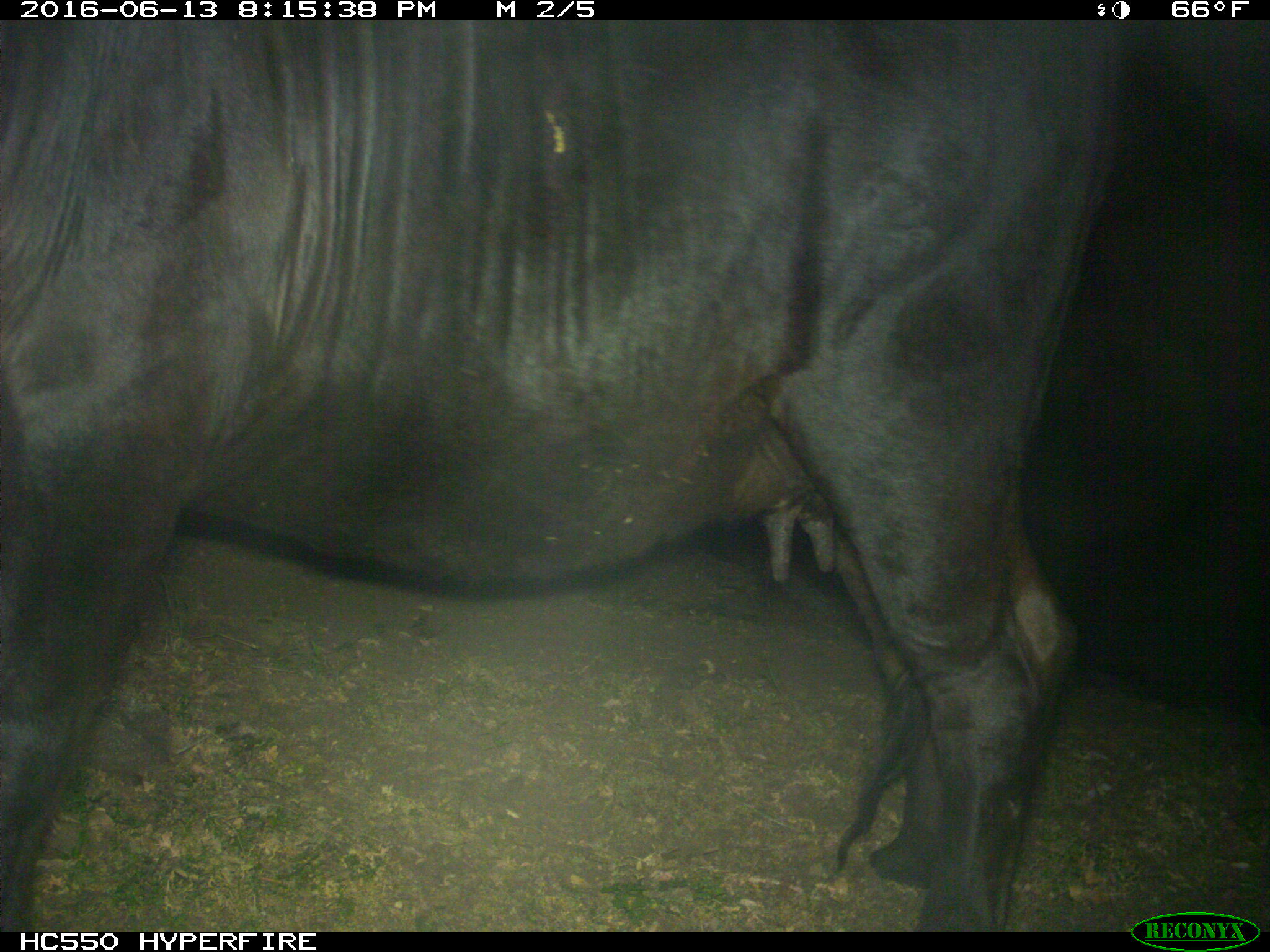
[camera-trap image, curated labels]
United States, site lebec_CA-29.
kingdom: Animalia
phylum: Chordata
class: Mammalia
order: Artiodactyla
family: Bovidae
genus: Bos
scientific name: Bos taurus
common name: domestic cow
Bos taurus (domestic cow).